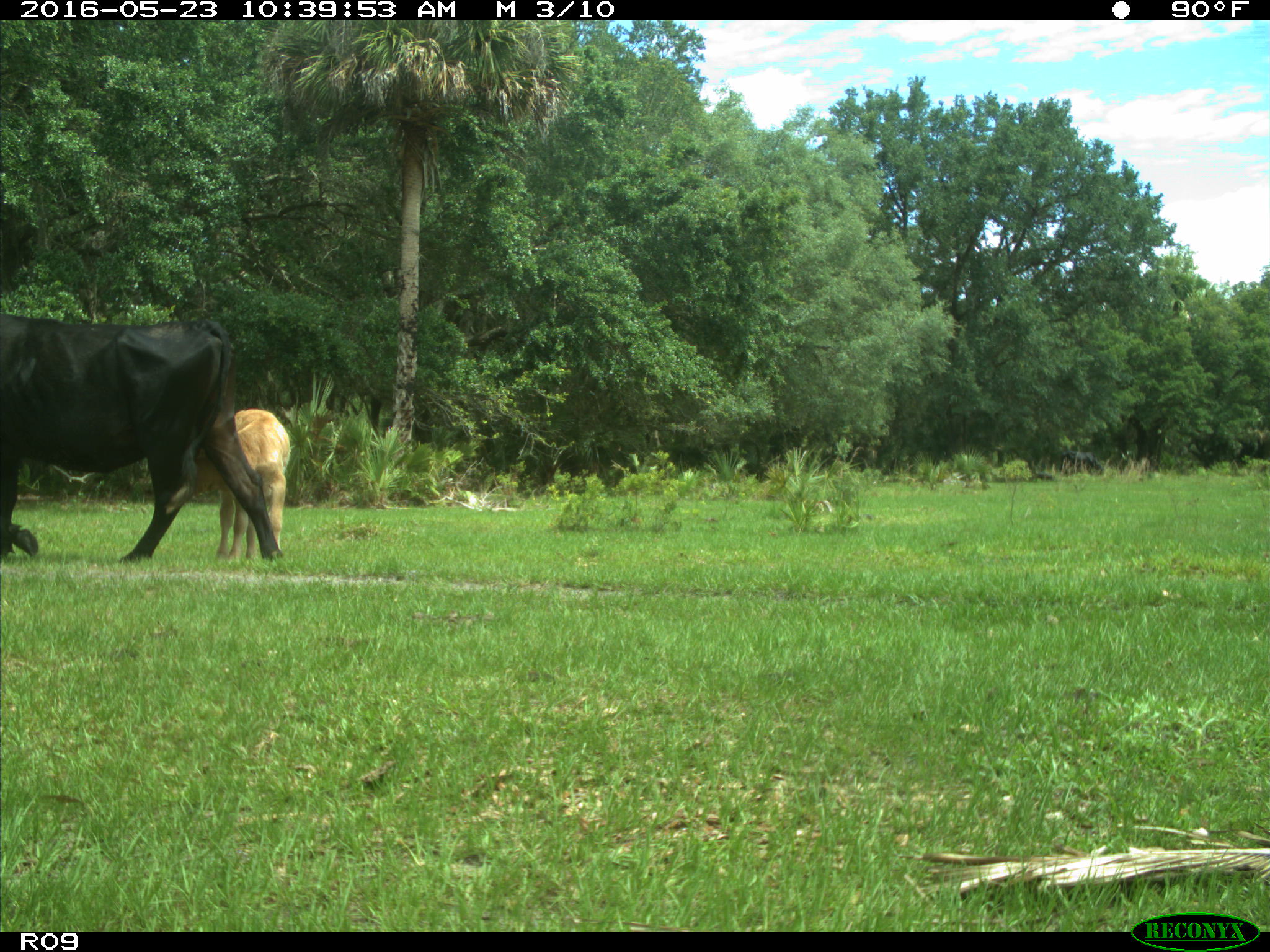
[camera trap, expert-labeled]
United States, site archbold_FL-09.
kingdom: Animalia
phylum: Chordata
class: Mammalia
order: Artiodactyla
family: Bovidae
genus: Bos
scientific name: Bos taurus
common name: domestic cow